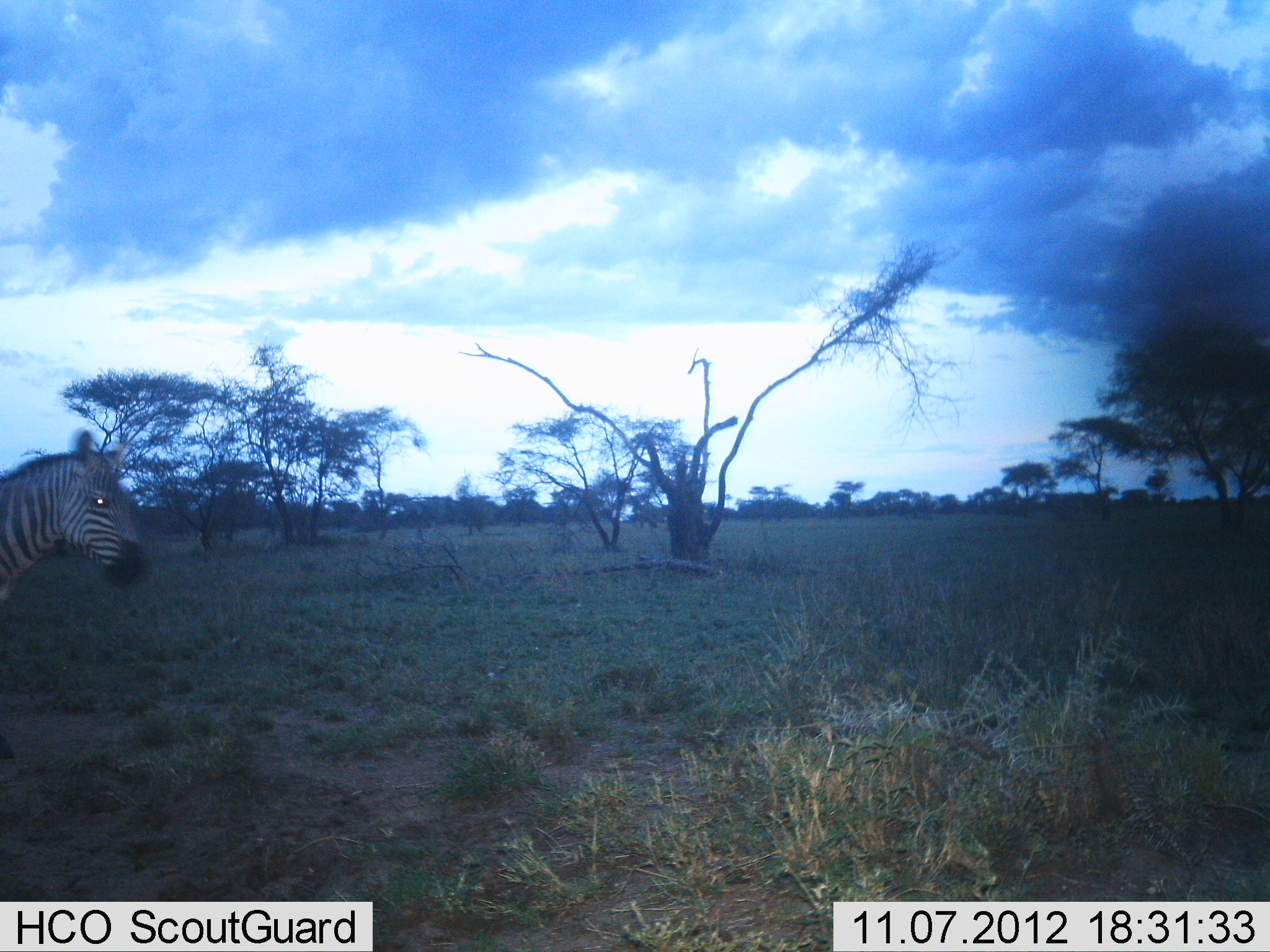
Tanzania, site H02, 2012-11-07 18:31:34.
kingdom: Animalia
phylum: Chordata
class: Mammalia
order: Perissodactyla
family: Equidae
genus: Equus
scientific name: Equus quagga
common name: plains zebra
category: zebra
Zebra (plains zebra) (Equus quagga), count 1. Behavior (volunteer vote fractions): standing 40%, resting 0%, moving 60%, interacting 0%. Young present (vote fraction): 0%. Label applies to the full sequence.